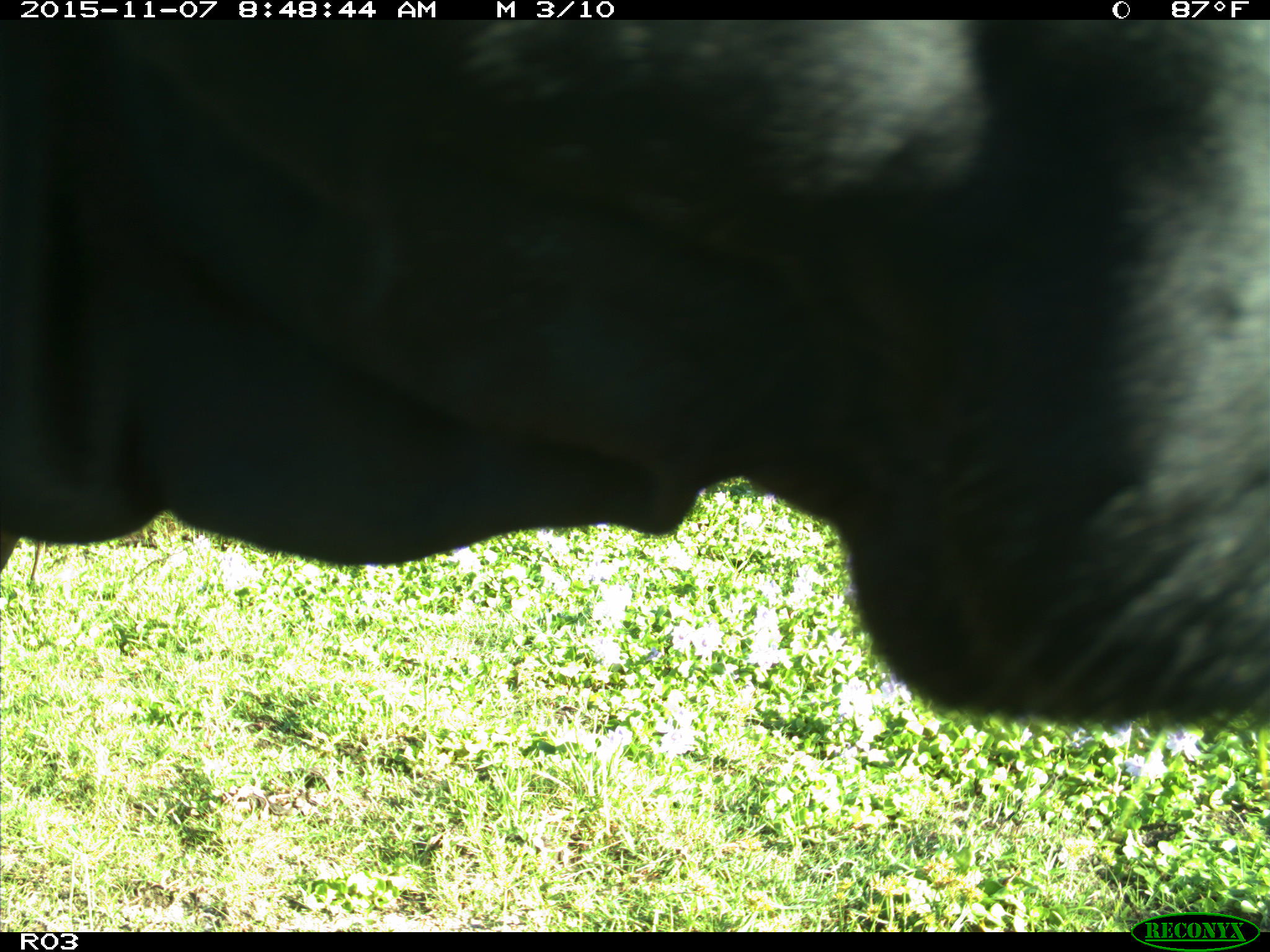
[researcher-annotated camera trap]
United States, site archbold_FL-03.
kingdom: Animalia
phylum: Chordata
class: Mammalia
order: Artiodactyla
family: Bovidae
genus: Bos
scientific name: Bos taurus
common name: domestic cow